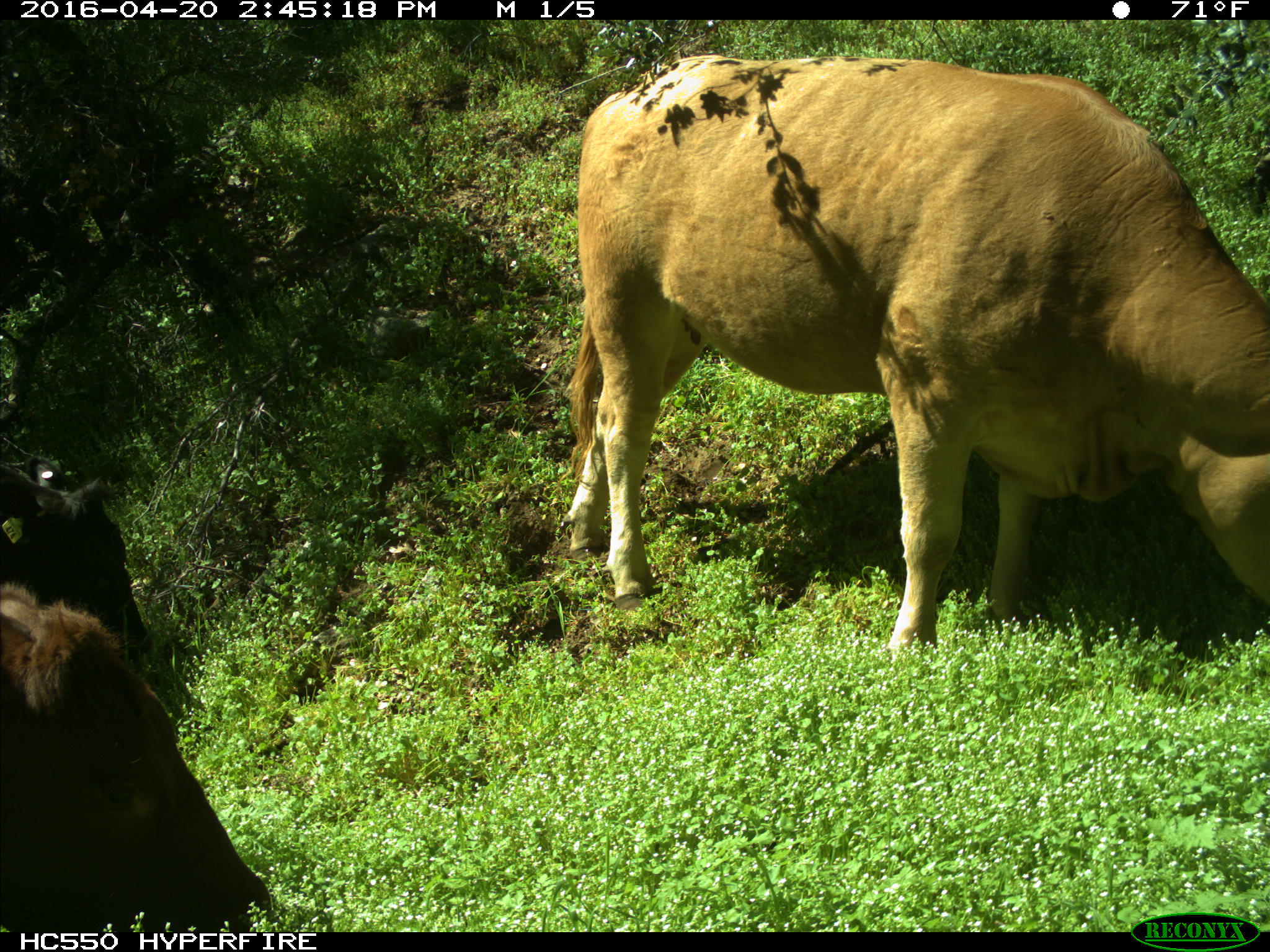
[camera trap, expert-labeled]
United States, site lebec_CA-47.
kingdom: Animalia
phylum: Chordata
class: Mammalia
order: Artiodactyla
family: Bovidae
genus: Bos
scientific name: Bos taurus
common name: domestic cow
Bos taurus (domestic cow).